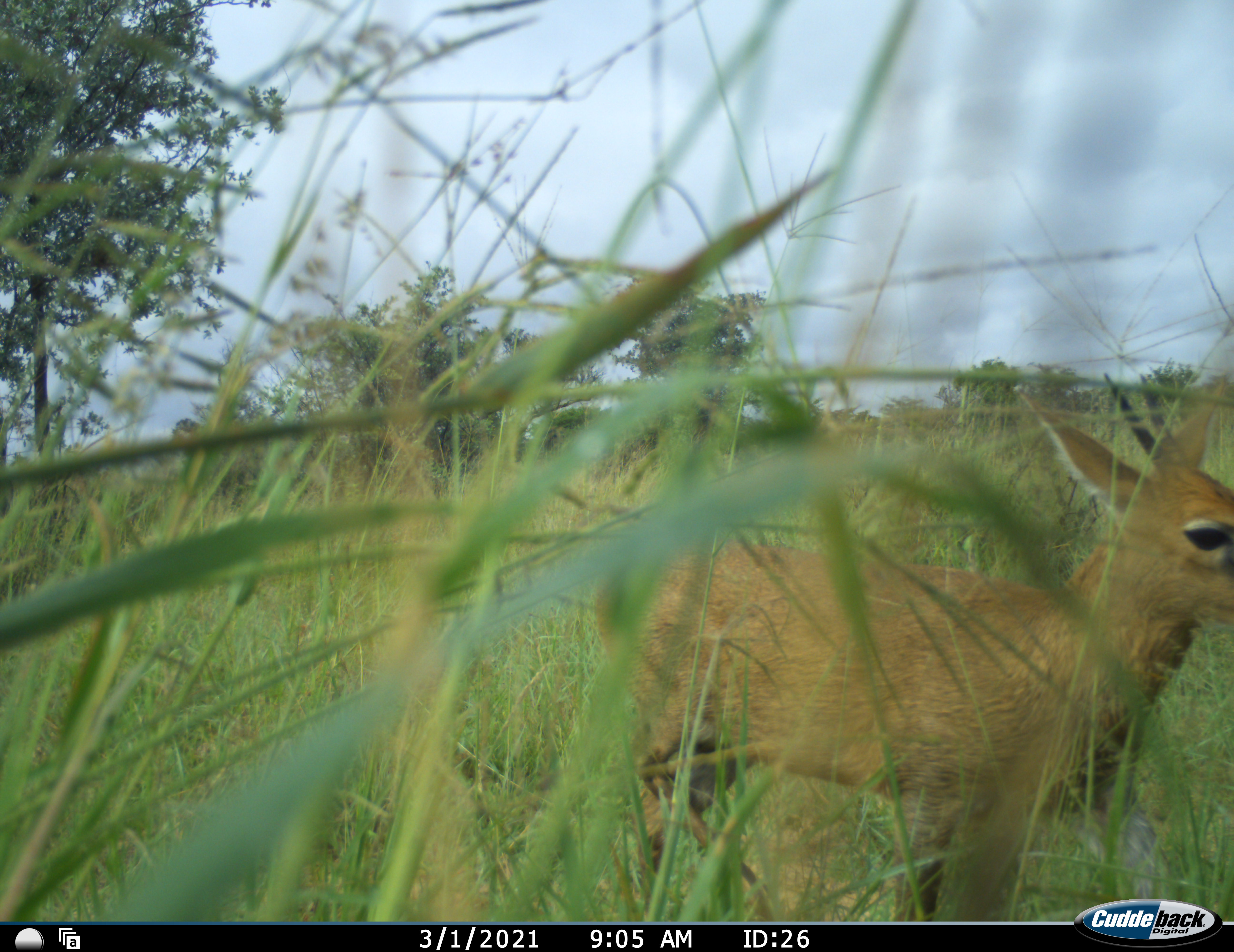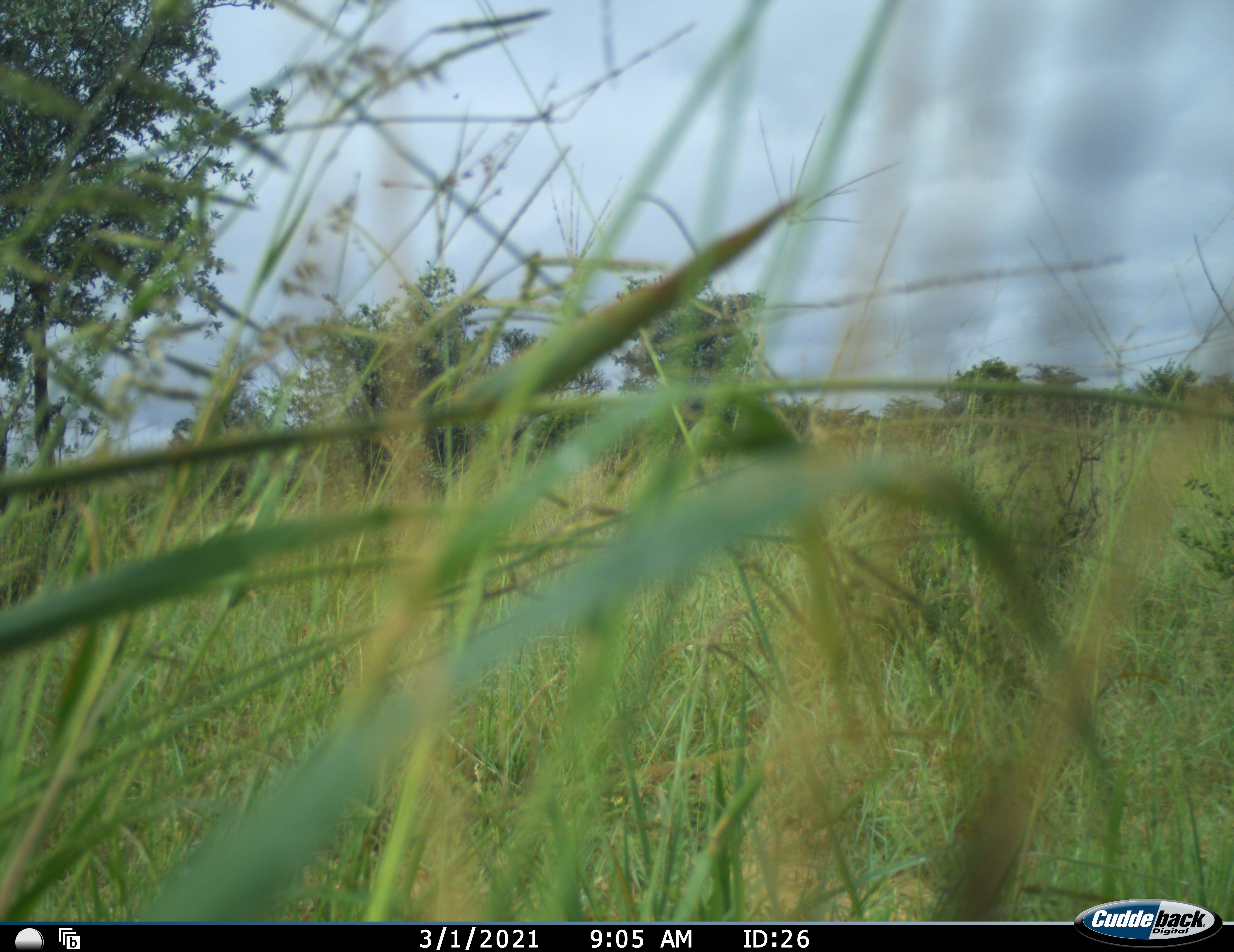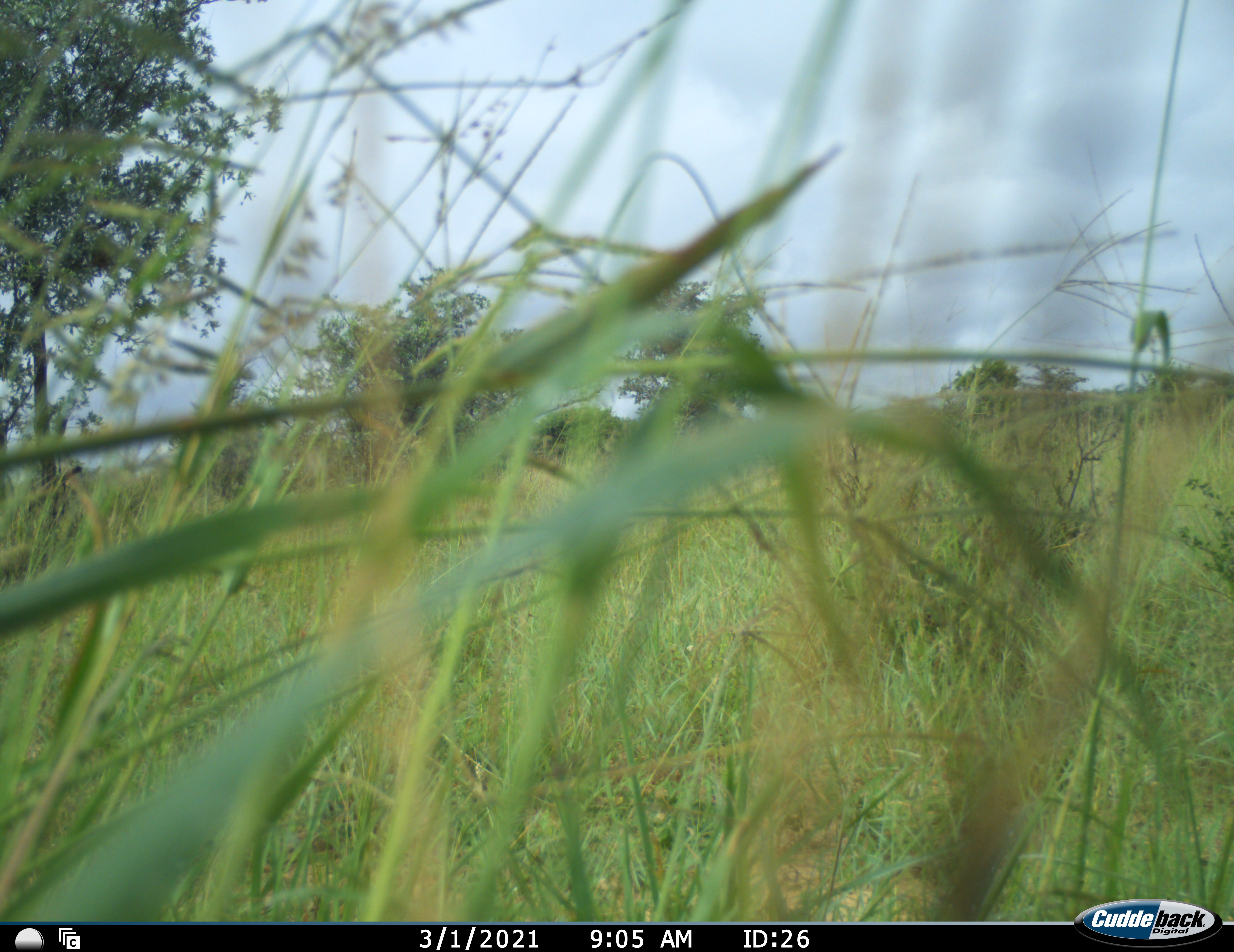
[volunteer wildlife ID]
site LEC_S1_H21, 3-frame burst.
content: unidentified animal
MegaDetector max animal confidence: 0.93